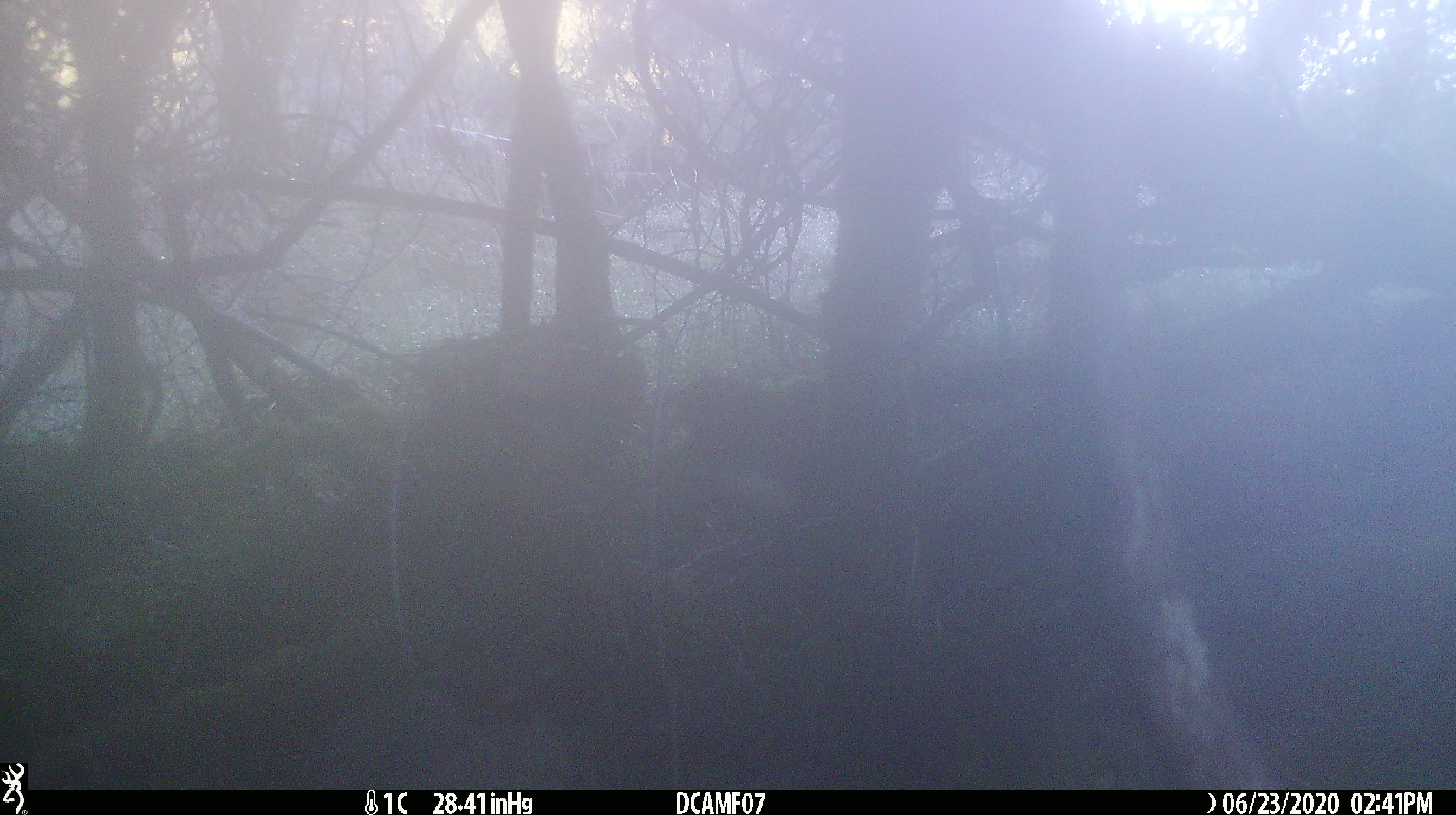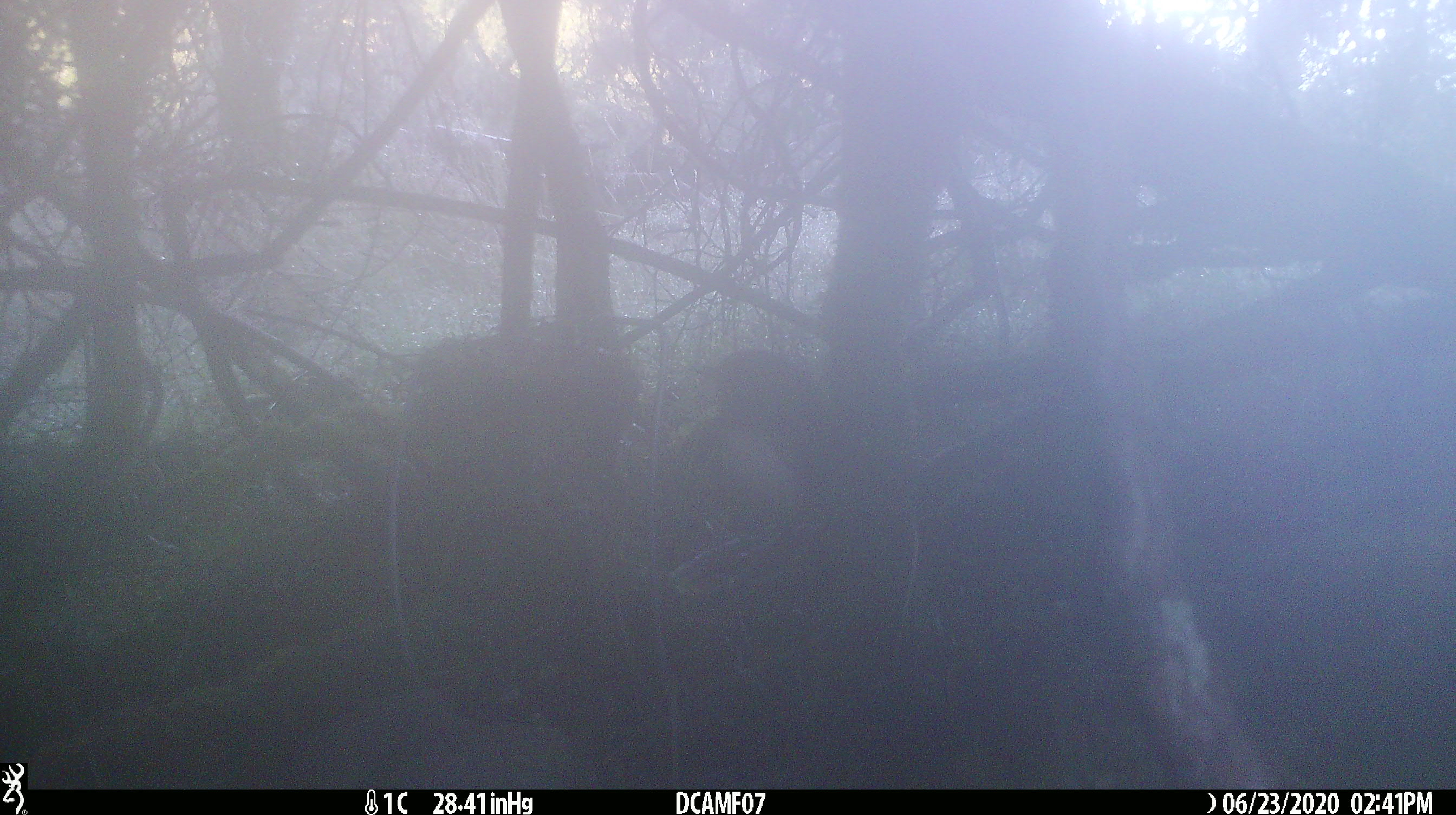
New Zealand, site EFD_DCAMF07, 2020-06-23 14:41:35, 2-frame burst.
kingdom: Animalia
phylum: Chordata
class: Aves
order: Passeriformes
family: Petroicidae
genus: Petroica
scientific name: Petroica australis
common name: new zealand robin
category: robin